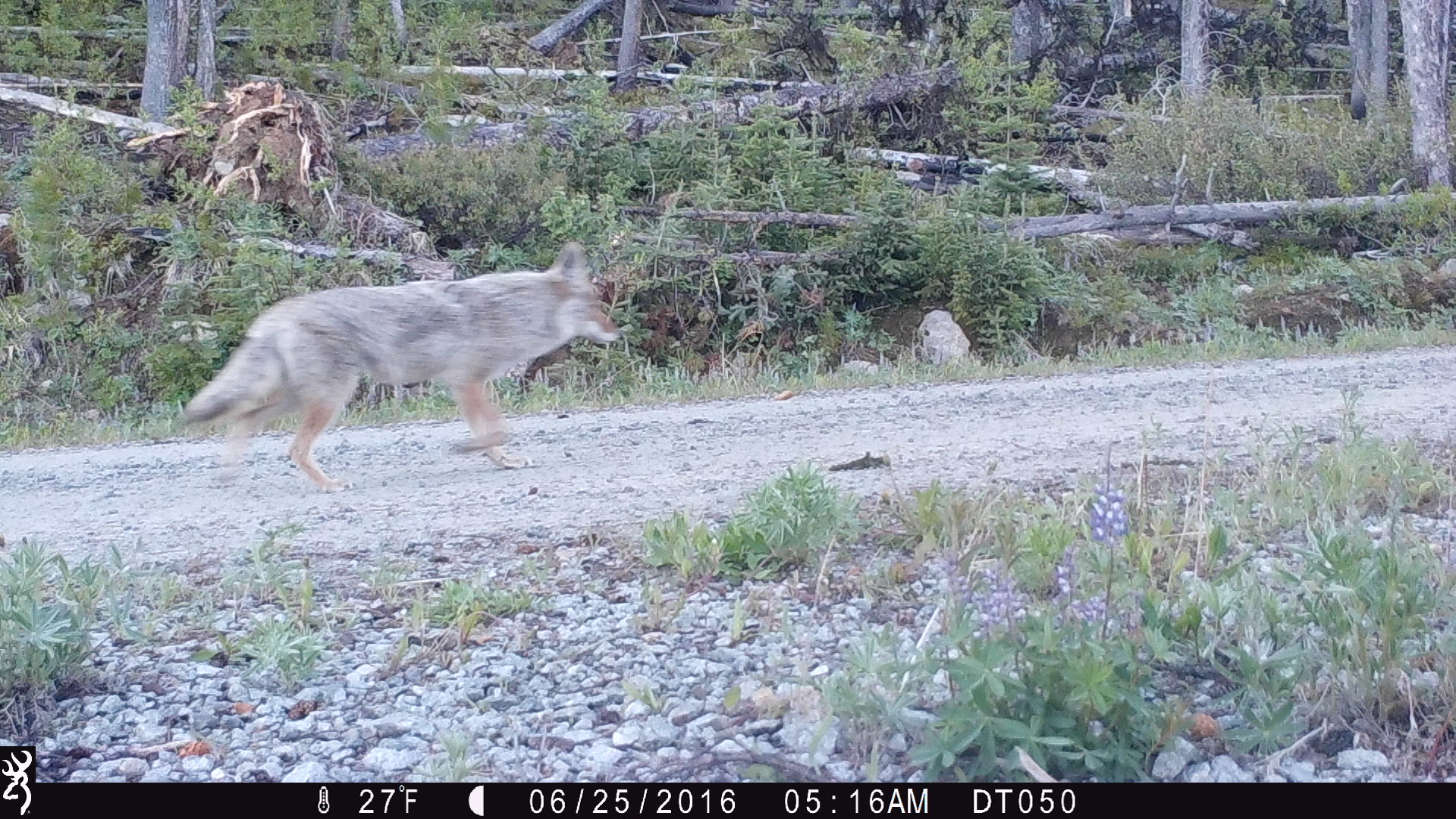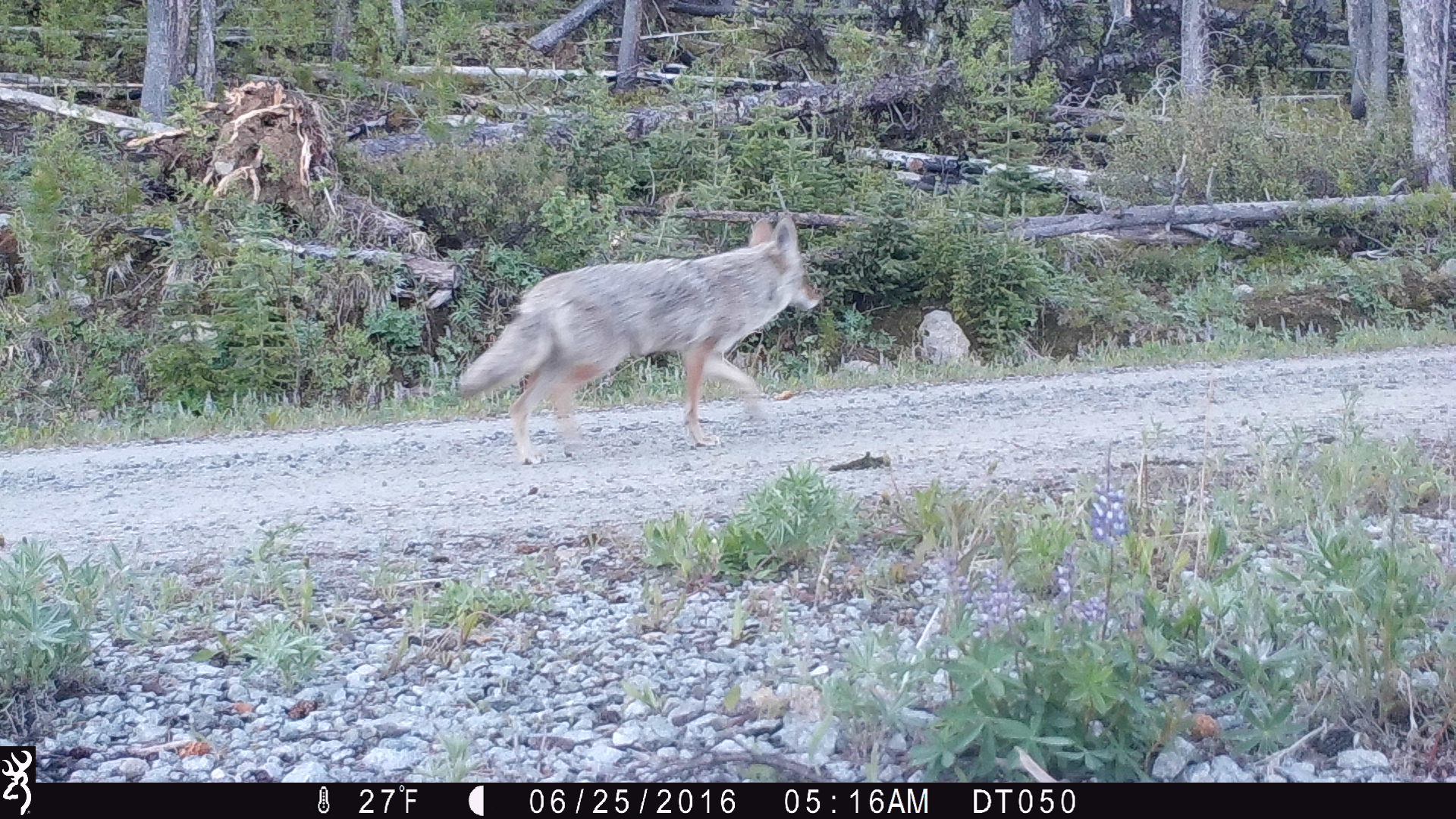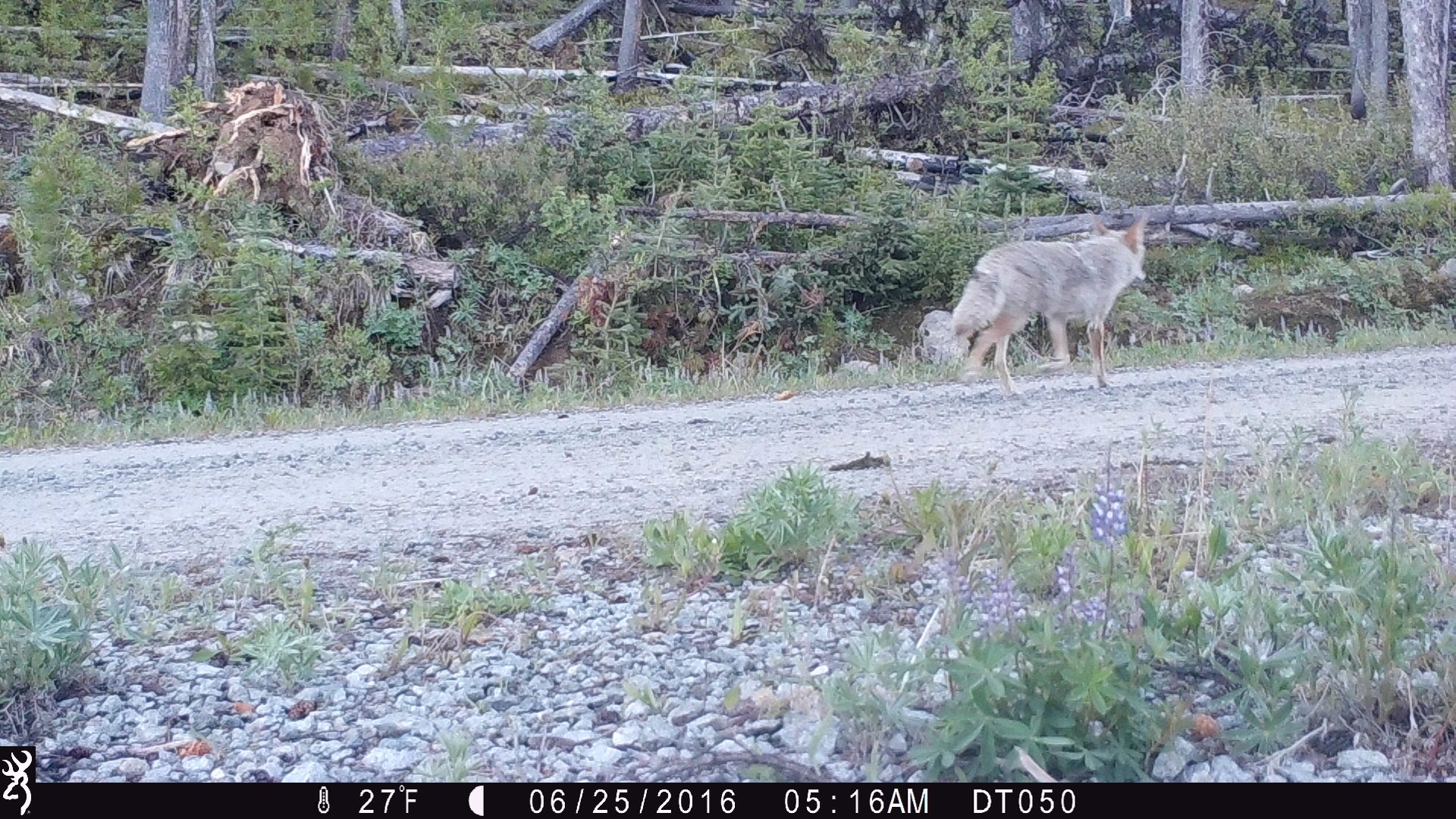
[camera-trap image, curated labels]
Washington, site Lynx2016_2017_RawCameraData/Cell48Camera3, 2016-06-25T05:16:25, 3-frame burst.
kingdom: Animalia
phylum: Chordata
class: Mammalia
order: Carnivora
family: Canidae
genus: Canis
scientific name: Canis latrans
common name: coyote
Canis latrans (coyote). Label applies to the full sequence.